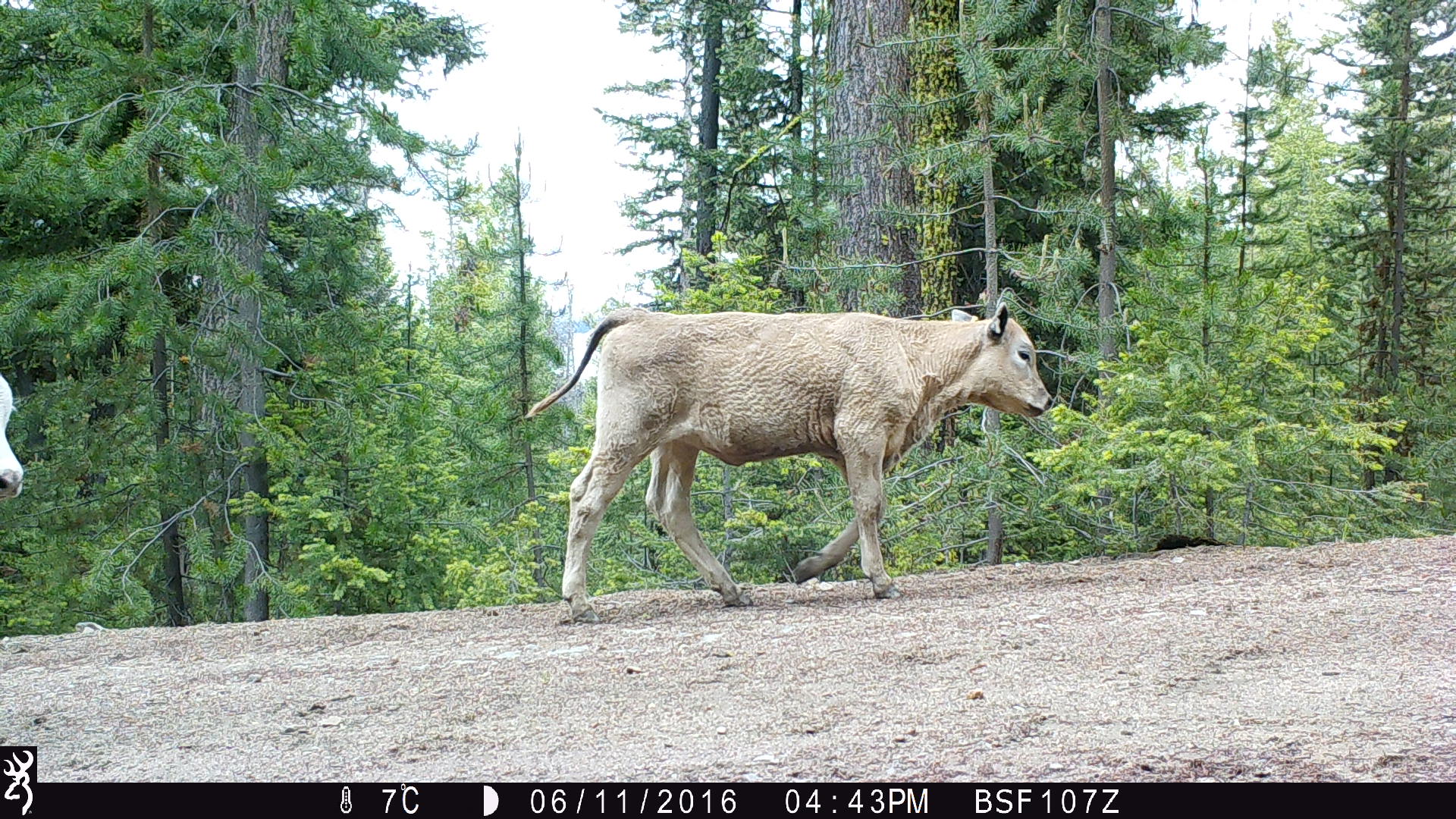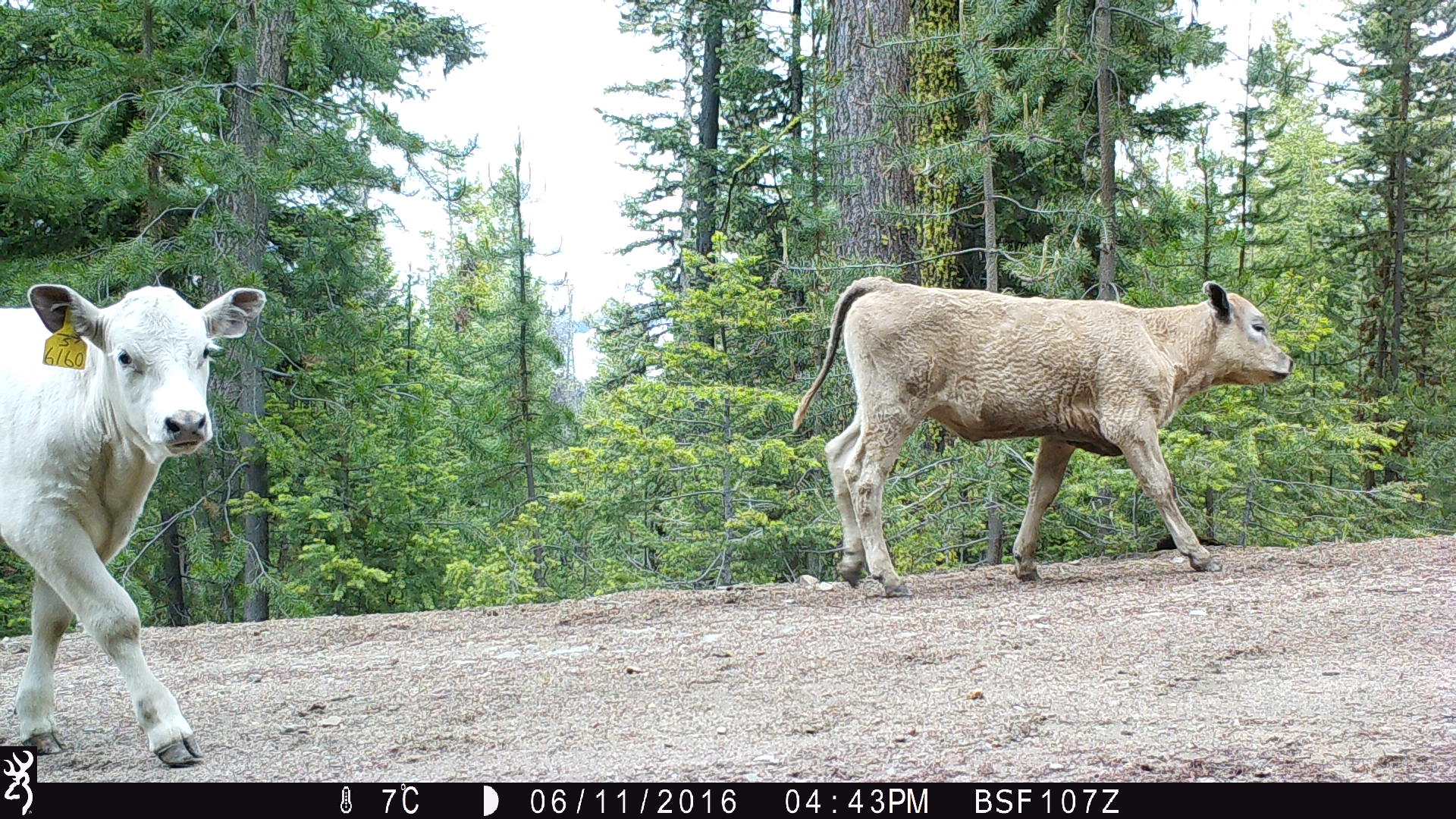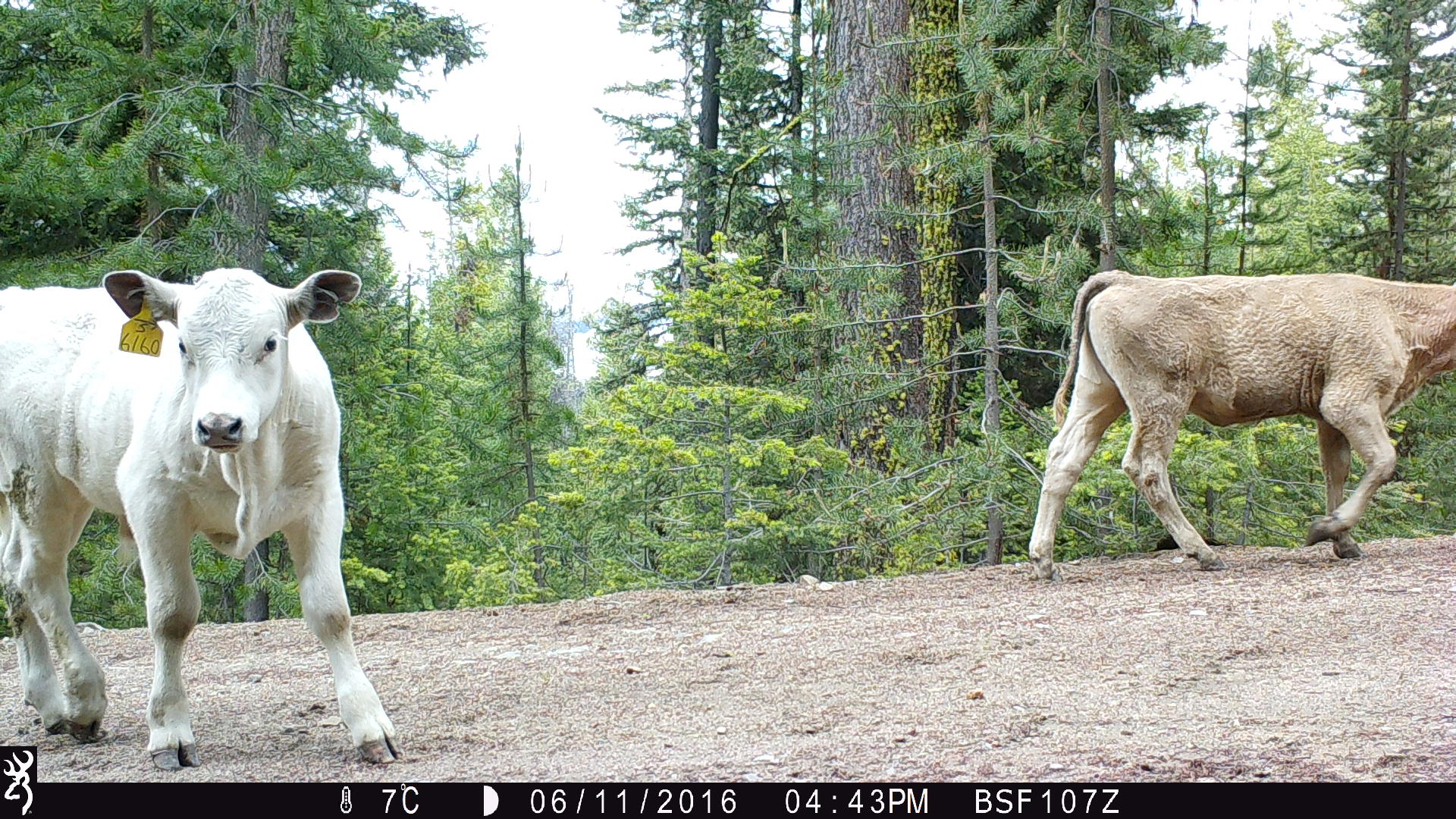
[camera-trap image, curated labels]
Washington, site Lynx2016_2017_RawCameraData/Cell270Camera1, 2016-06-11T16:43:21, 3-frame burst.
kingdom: Animalia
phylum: Chordata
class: Mammalia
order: Artiodactyla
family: Bovidae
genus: Bos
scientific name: Bos taurus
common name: domestic cattle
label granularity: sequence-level